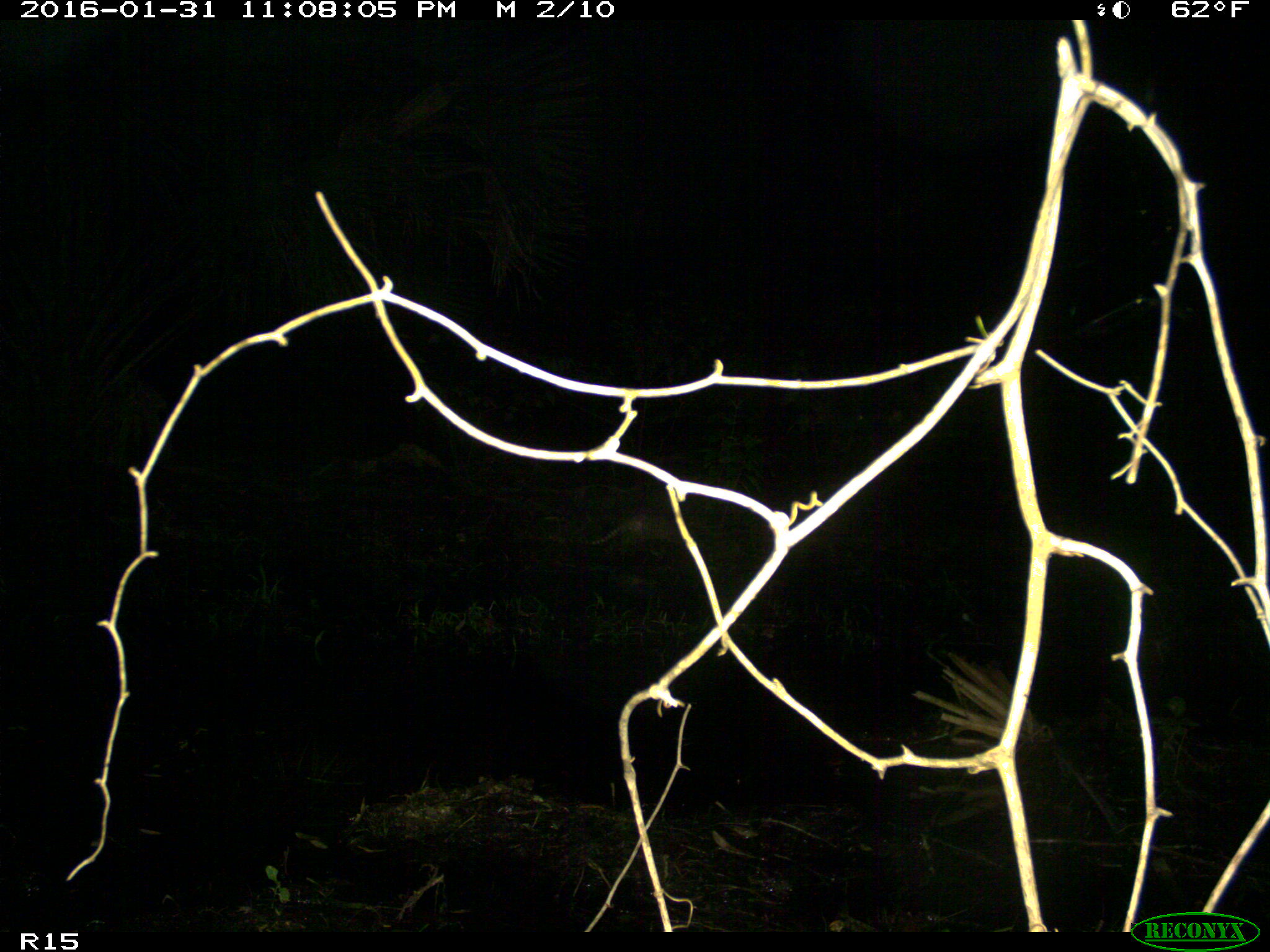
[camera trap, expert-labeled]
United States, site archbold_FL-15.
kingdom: Animalia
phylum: Chordata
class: Mammalia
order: Cingulata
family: Dasypodidae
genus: Dasypus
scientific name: Dasypus novemcinctus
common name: nine-banded armadillo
Dasypus novemcinctus (nine-banded armadillo).